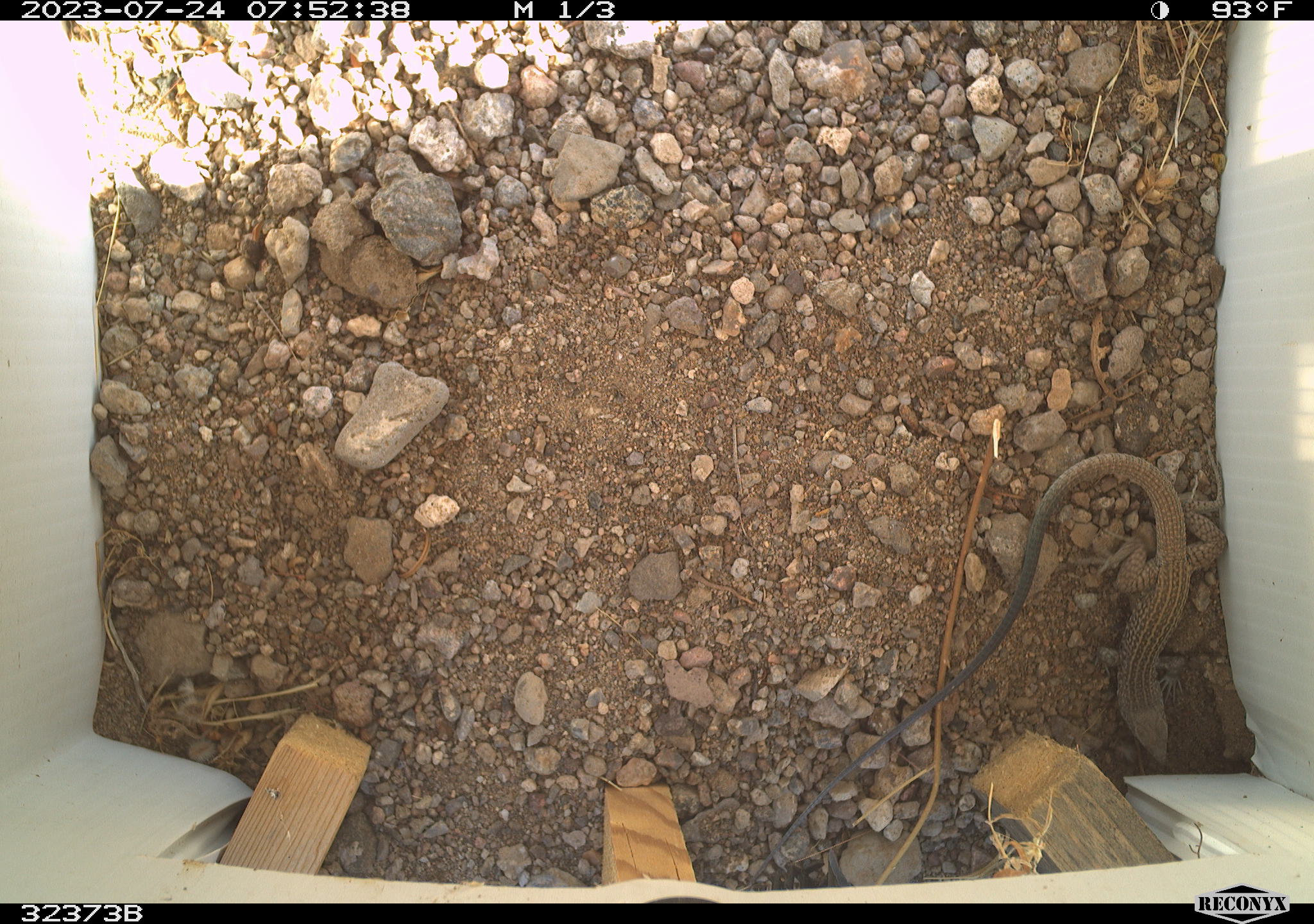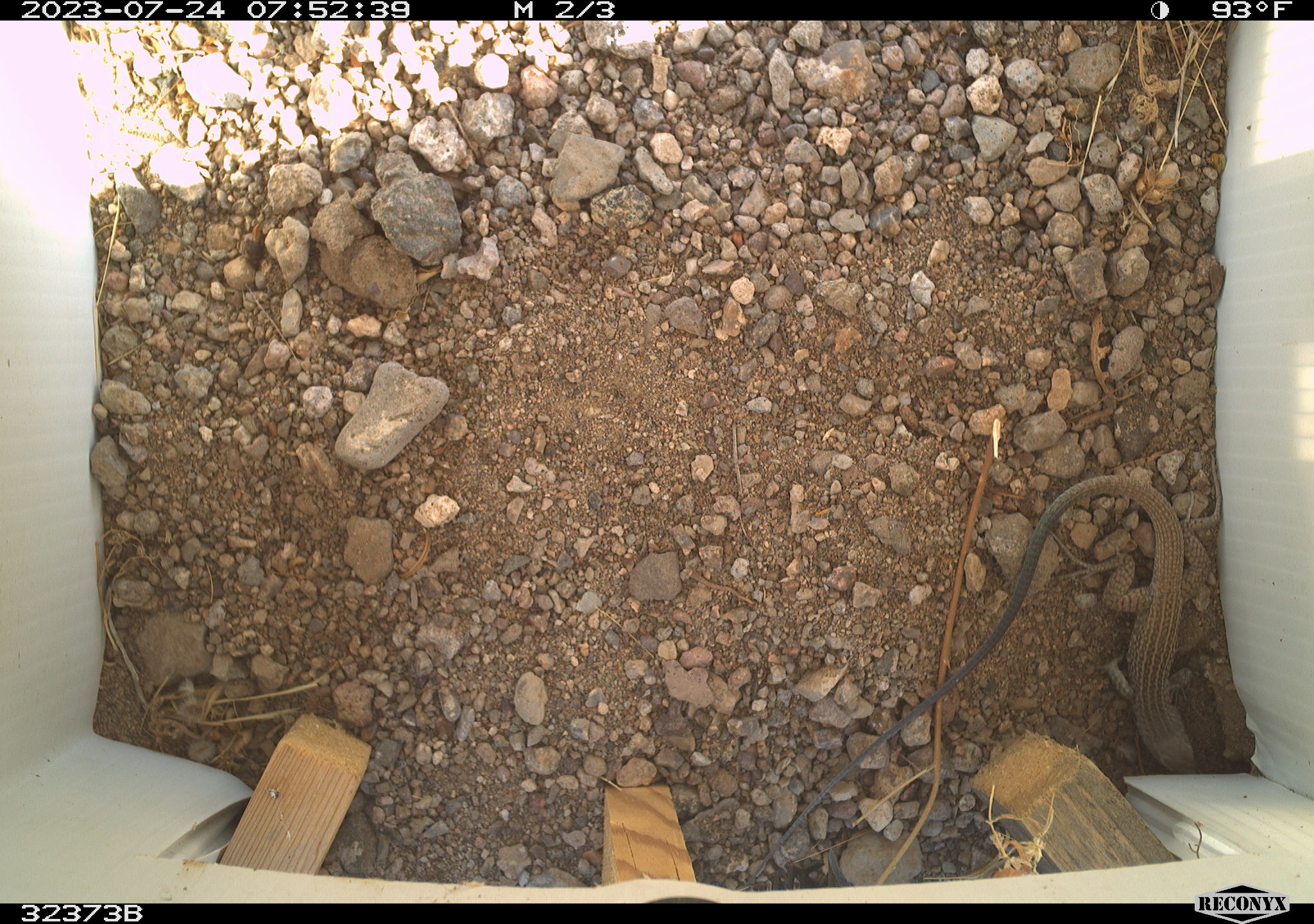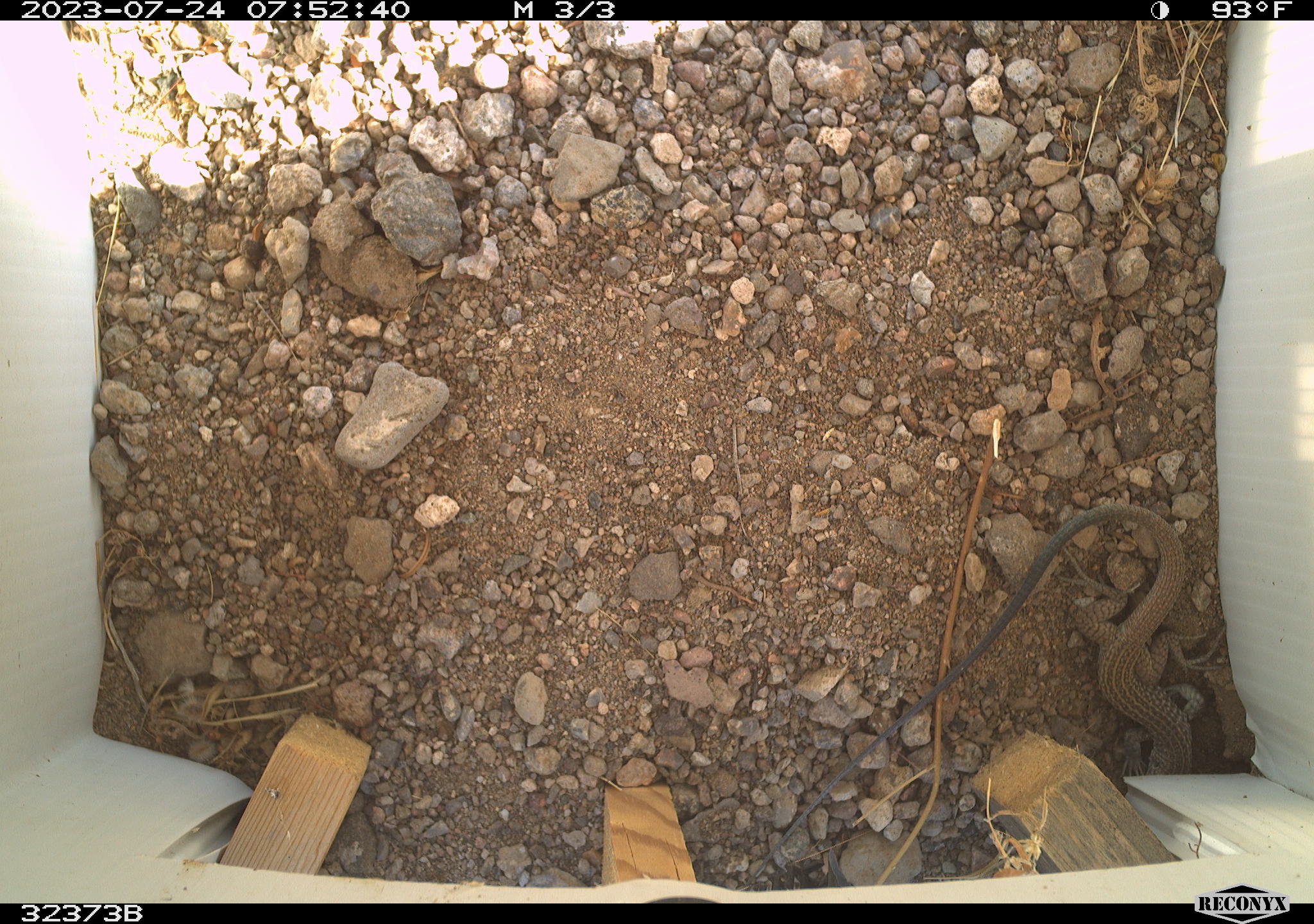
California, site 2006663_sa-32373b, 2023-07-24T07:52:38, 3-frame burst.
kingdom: Animalia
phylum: Chordata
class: Reptilia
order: Squamata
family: Teiidae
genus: Aspidoscelis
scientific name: Aspidoscelis tigris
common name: western whiptail